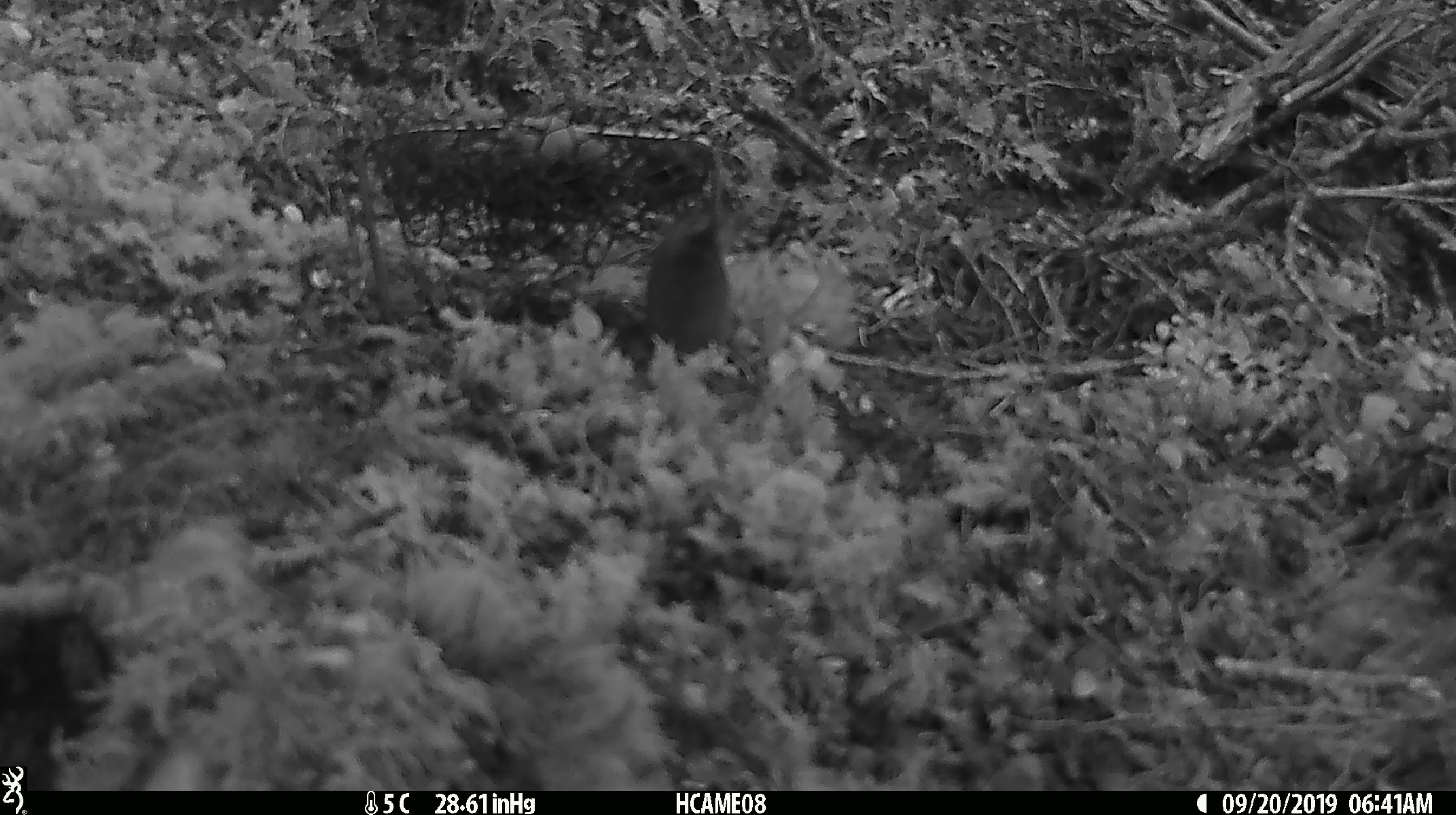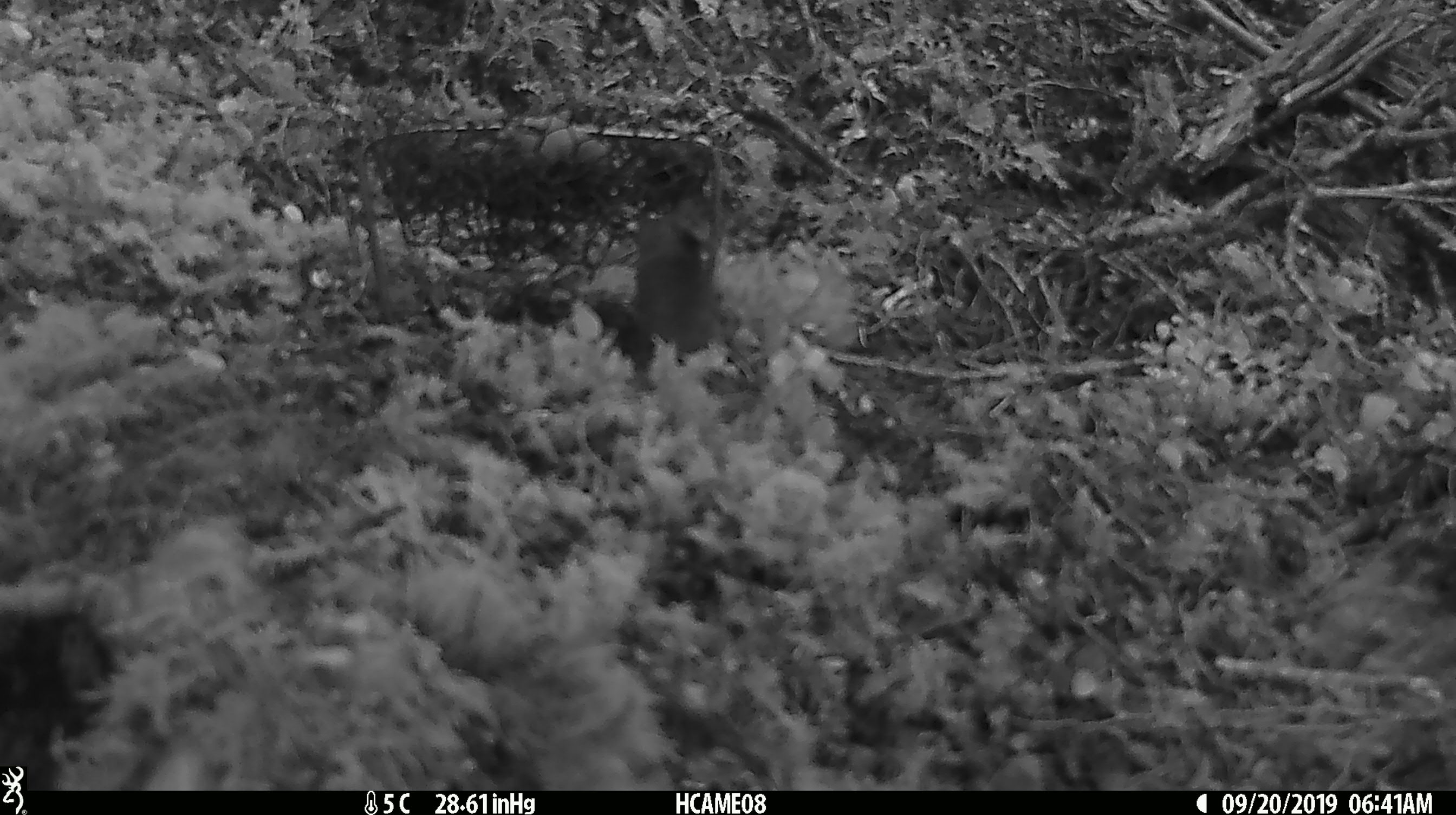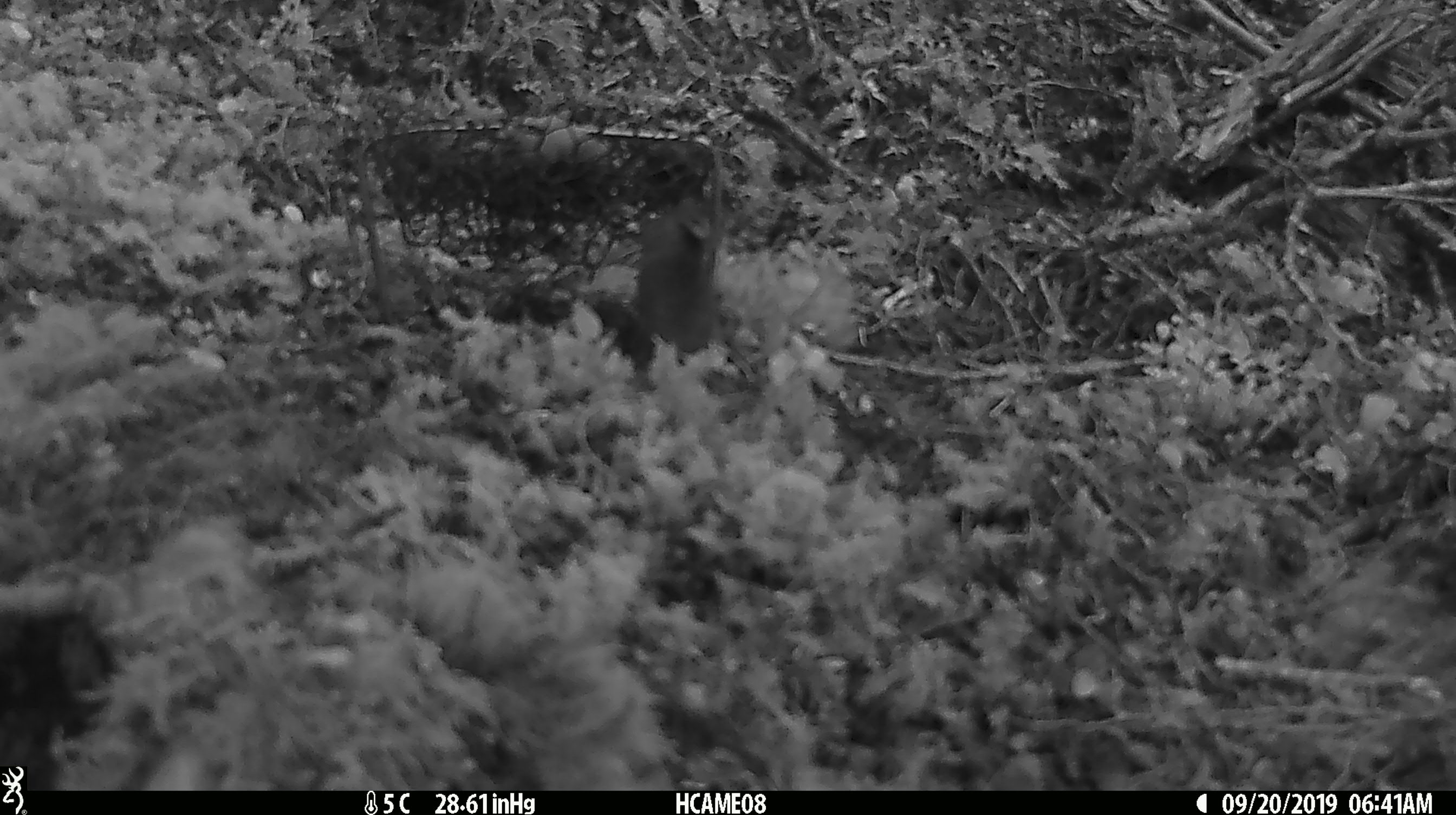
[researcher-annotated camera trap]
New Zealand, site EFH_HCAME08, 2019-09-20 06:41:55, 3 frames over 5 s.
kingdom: Animalia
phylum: Chordata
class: Mammalia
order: Rodentia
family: Muridae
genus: Mus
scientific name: Mus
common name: mouse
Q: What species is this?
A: Mouse (Mus).